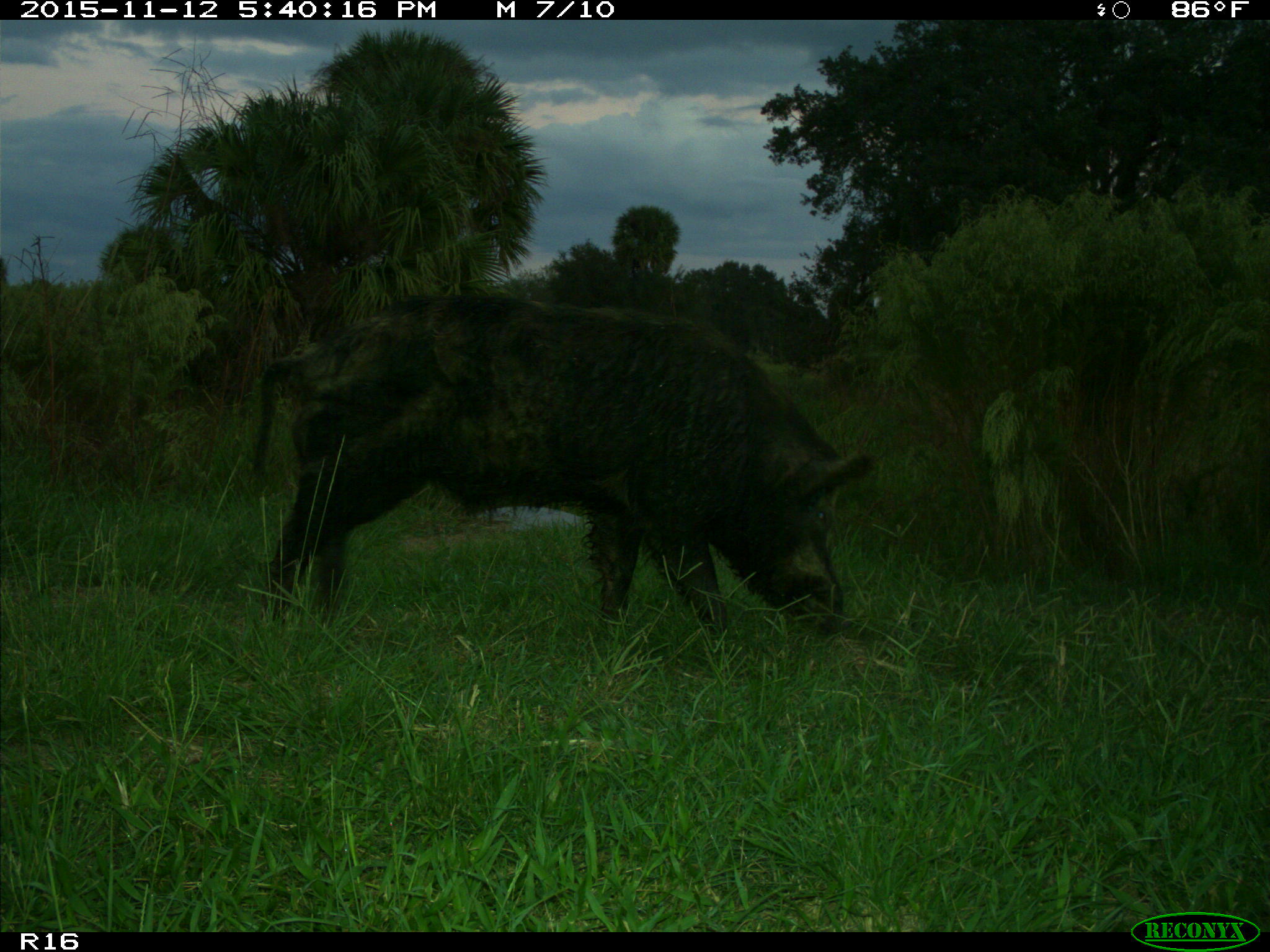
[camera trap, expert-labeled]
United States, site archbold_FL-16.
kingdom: Animalia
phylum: Chordata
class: Mammalia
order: Artiodactyla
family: Suidae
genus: Sus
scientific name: Sus scrofa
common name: wild boar